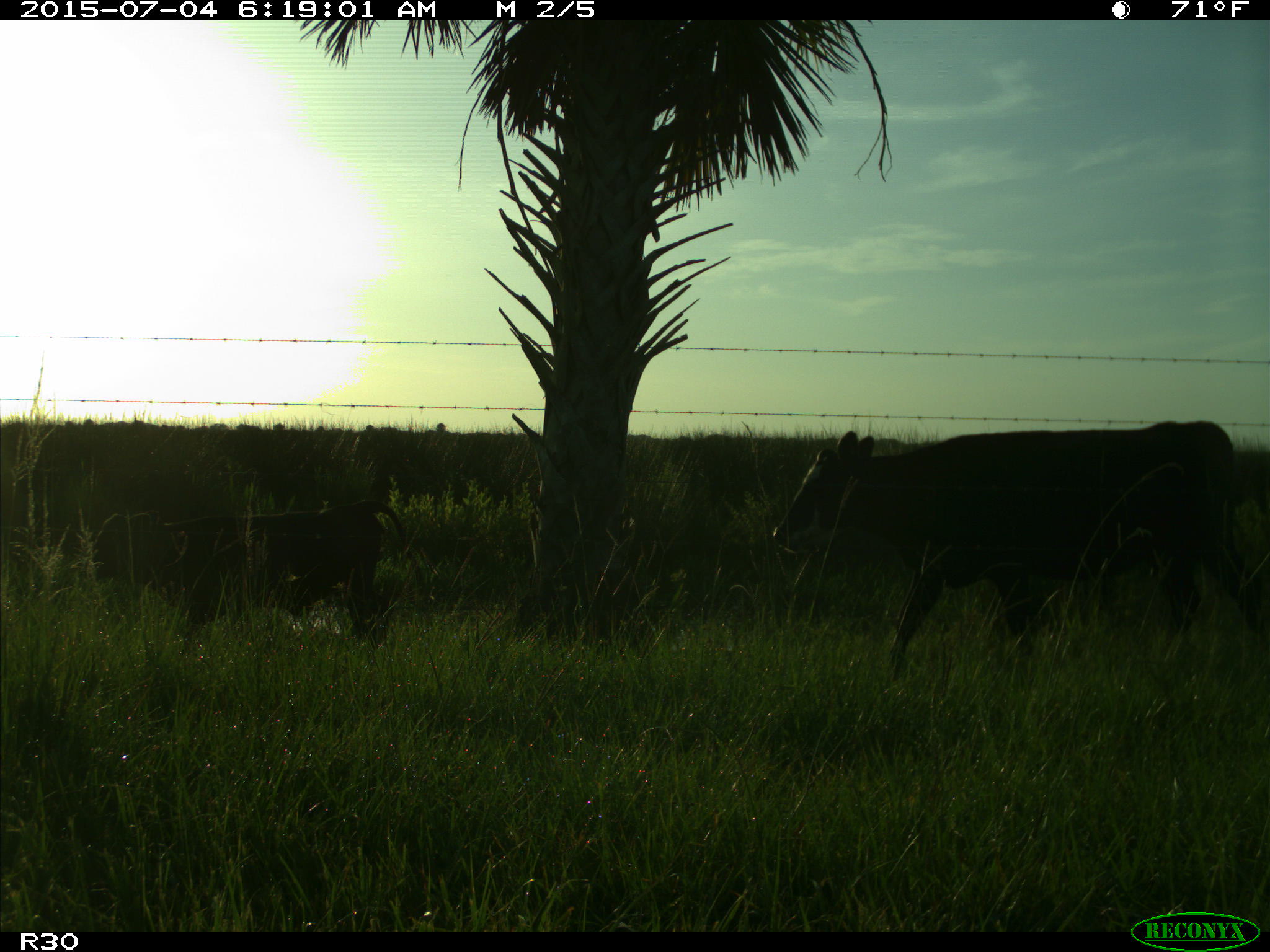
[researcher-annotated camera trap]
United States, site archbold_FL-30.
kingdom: Animalia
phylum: Chordata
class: Mammalia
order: Artiodactyla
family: Bovidae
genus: Bos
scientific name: Bos taurus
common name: domestic cow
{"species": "Bos taurus (domestic cow)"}